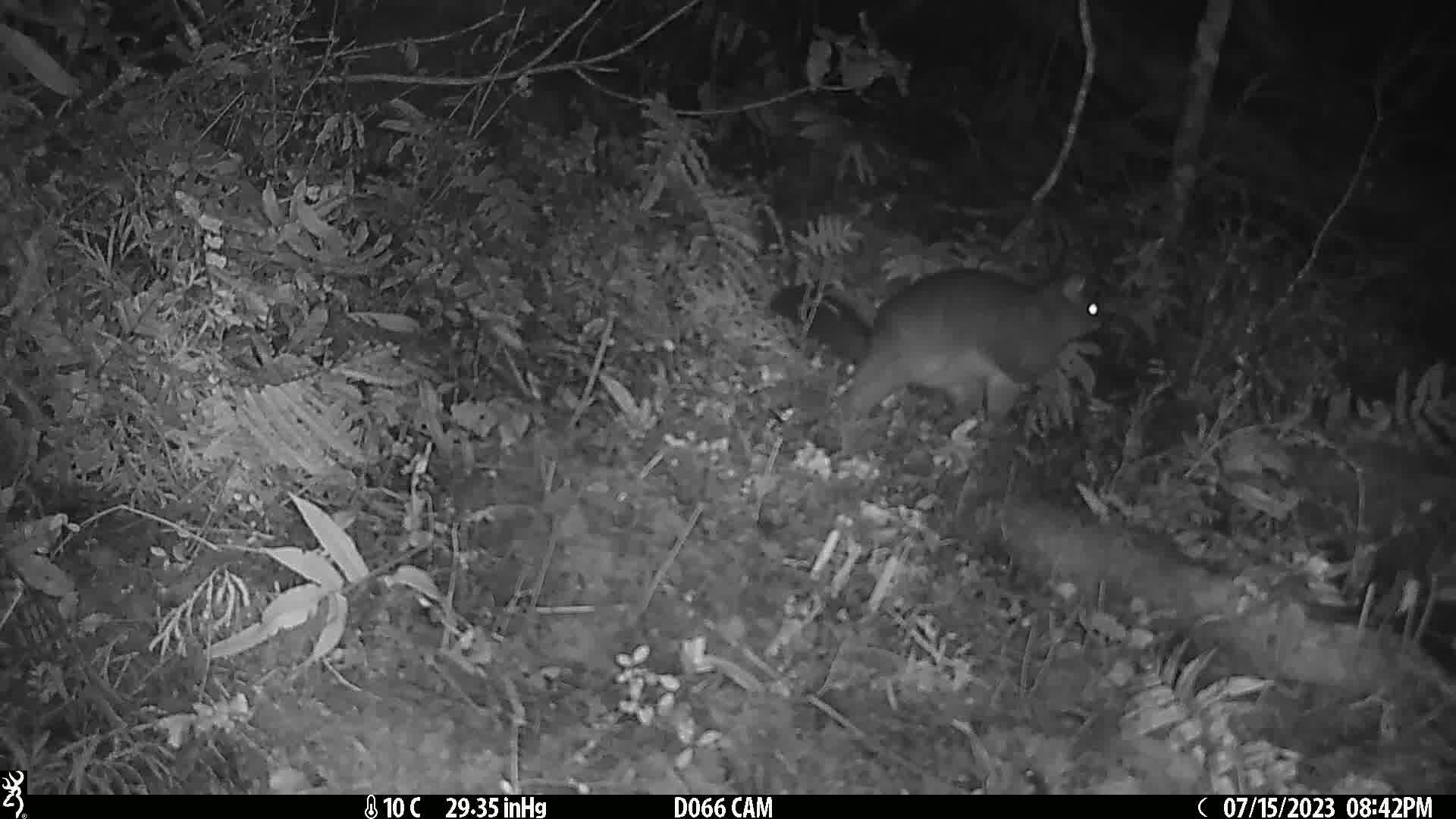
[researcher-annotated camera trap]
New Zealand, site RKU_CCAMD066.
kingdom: Animalia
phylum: Chordata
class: Mammalia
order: Diprotodontia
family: Phalangeridae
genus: Trichosurus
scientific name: Trichosurus vulpecula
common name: common brushtail possum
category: possum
Possum (common brushtail possum) (Trichosurus vulpecula).